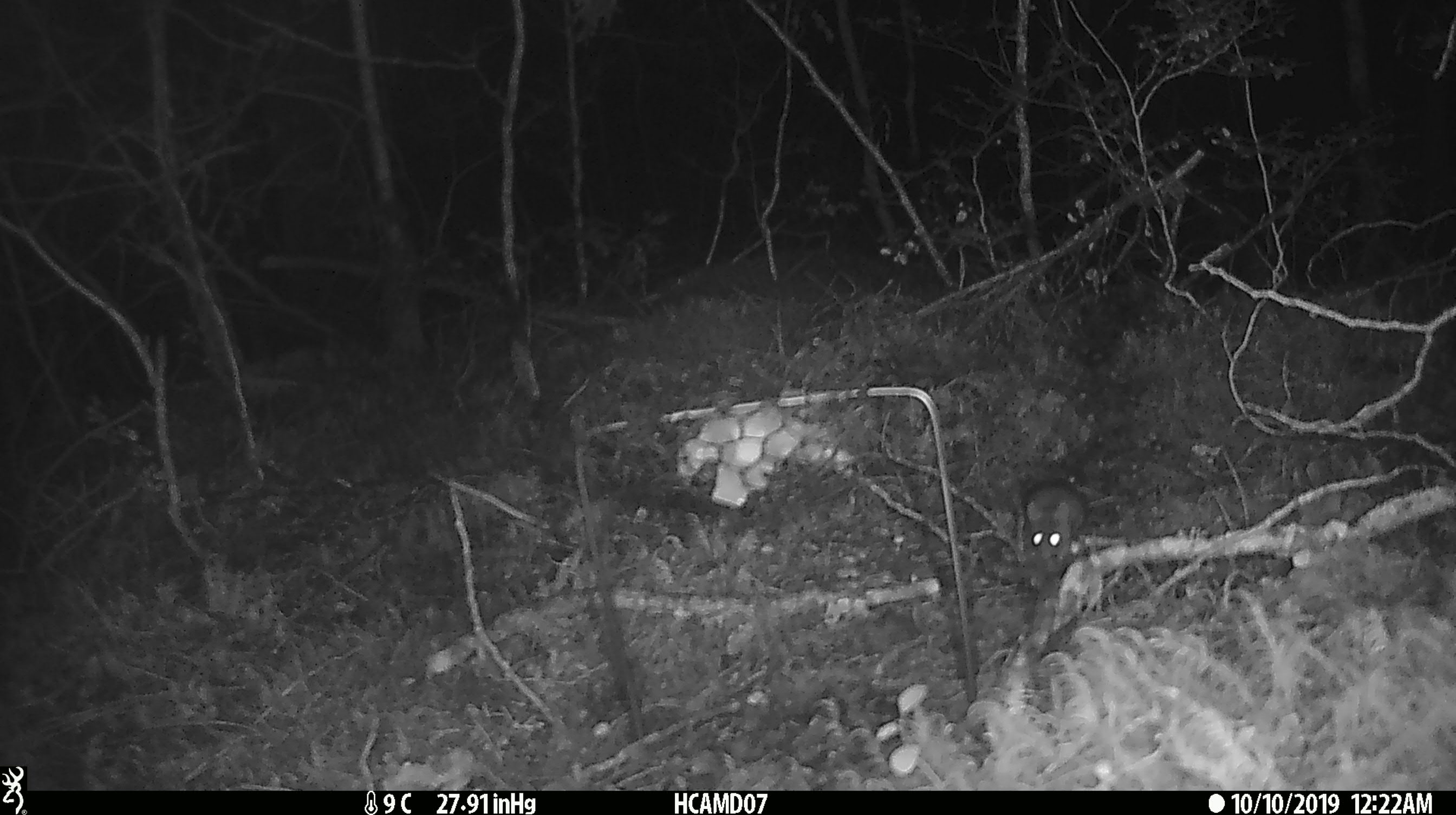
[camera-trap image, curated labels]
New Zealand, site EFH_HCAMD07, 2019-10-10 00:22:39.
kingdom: Animalia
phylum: Chordata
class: Mammalia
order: Rodentia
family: Muridae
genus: Mus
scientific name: Mus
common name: mouse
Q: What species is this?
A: Mouse (Mus).